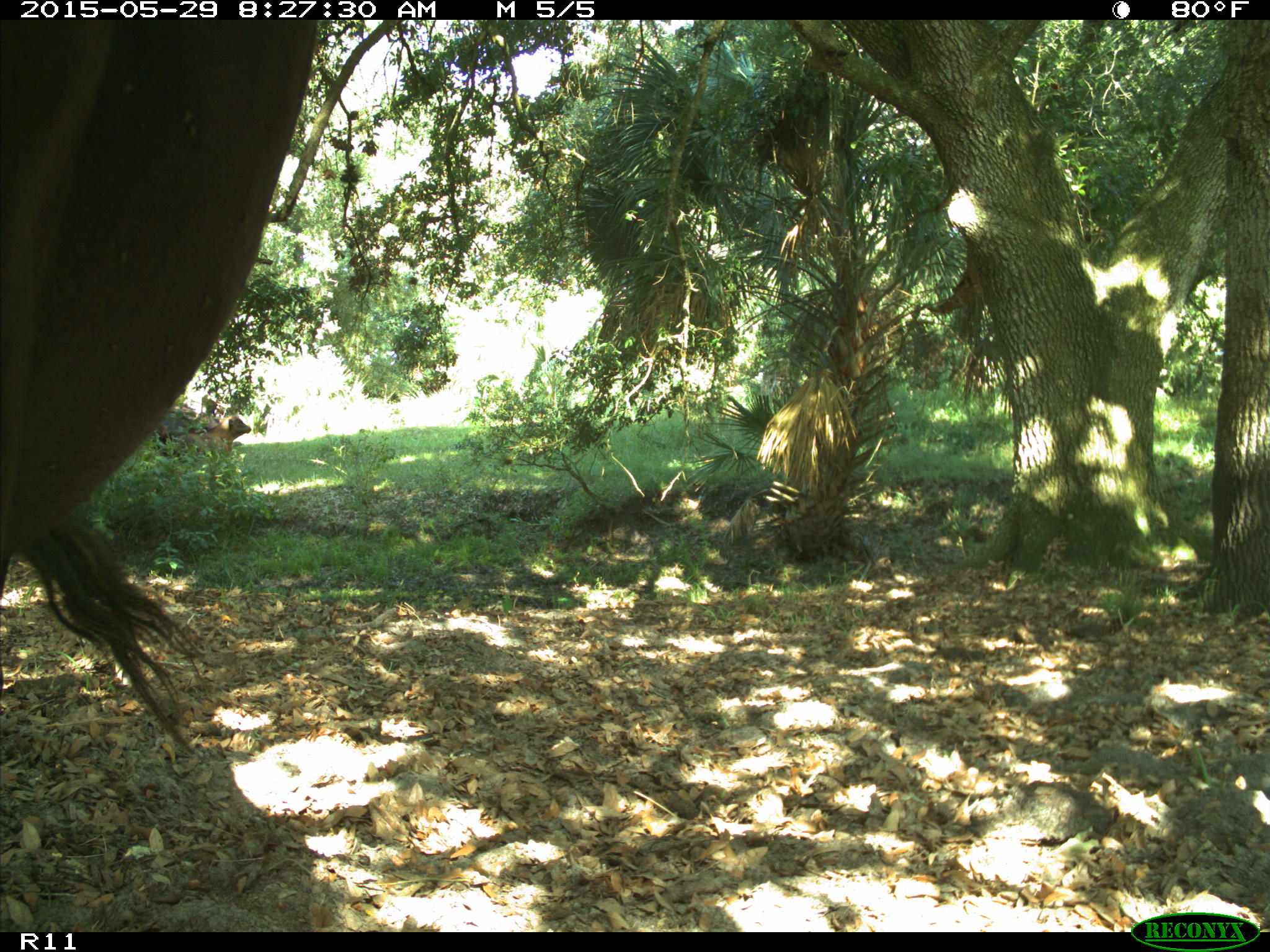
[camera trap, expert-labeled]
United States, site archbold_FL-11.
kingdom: Animalia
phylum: Chordata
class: Mammalia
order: Artiodactyla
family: Bovidae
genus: Bos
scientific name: Bos taurus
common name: domestic cow